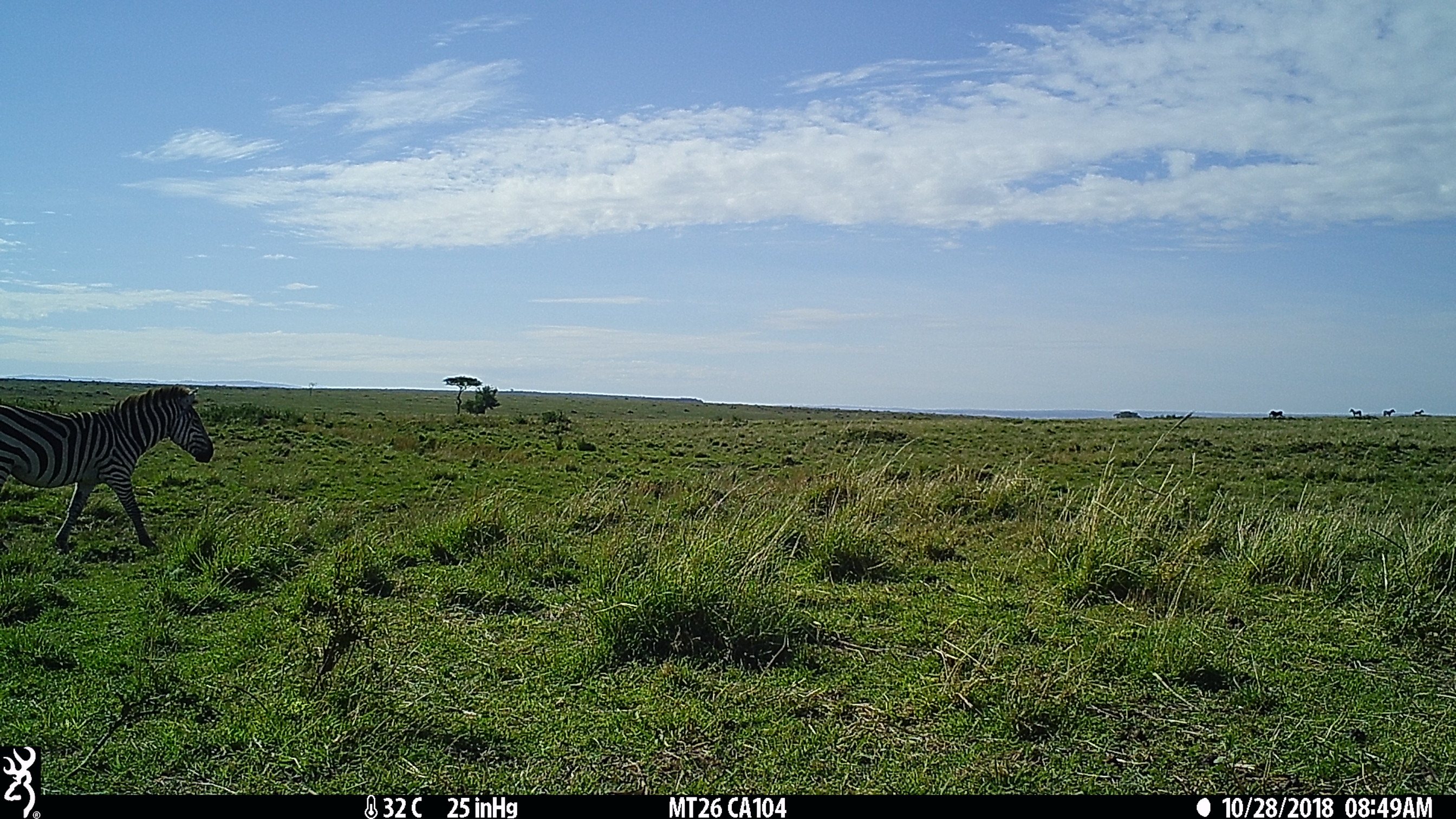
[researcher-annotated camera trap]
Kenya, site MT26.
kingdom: Animalia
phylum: Chordata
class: Mammalia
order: Perissodactyla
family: Equidae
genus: Equus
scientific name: Equus quagga burchellii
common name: burchell's zebra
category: zebra